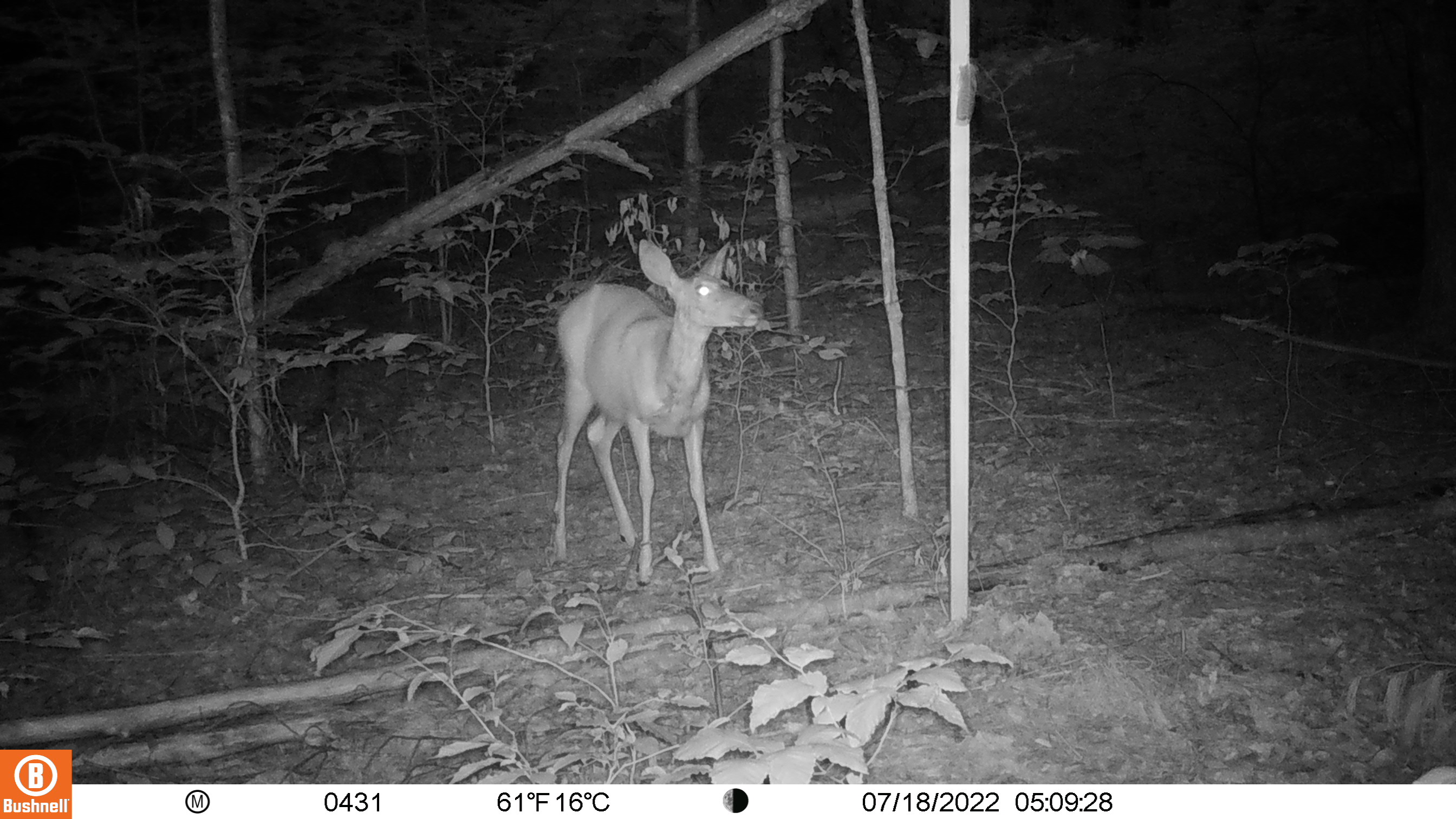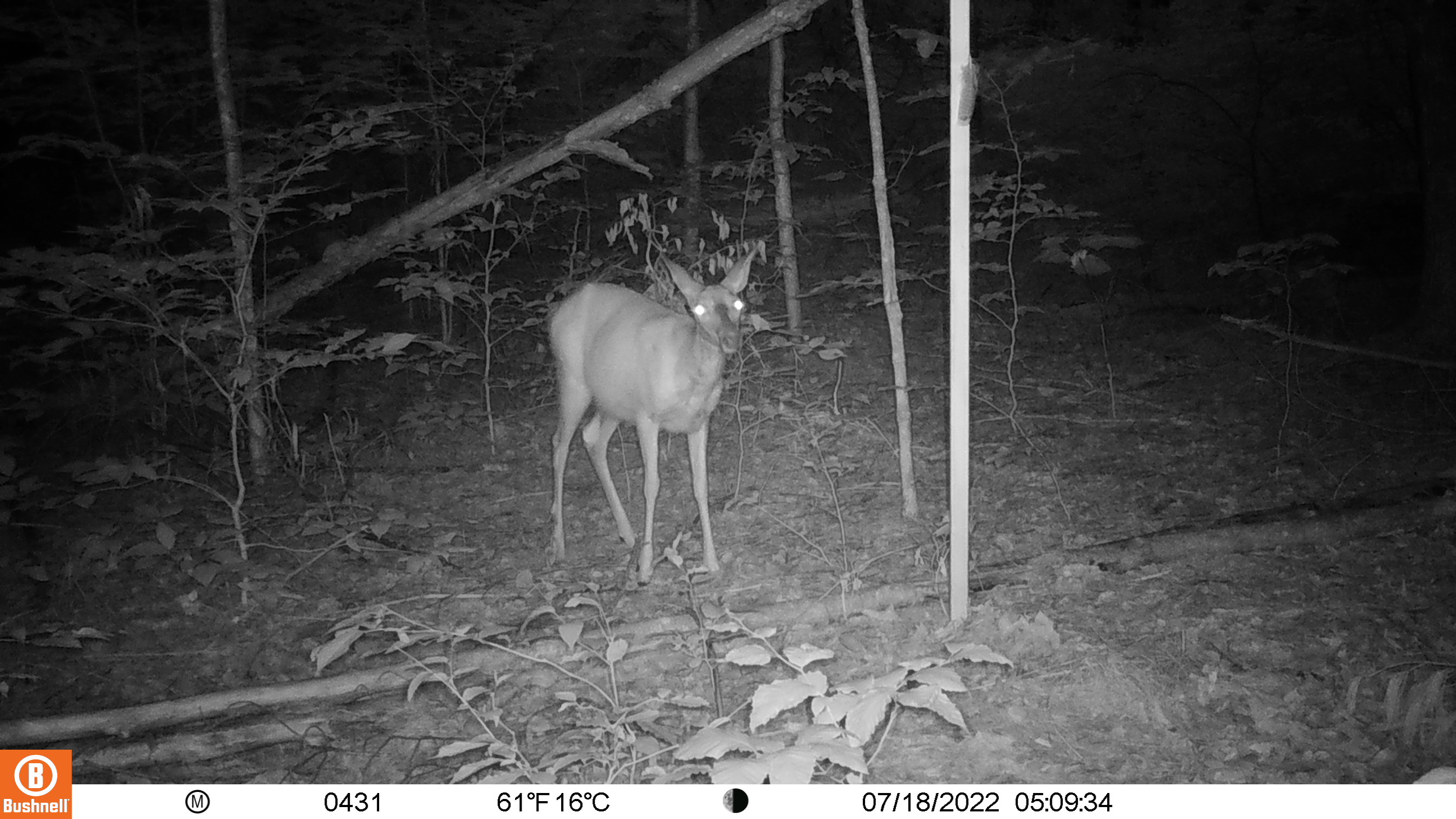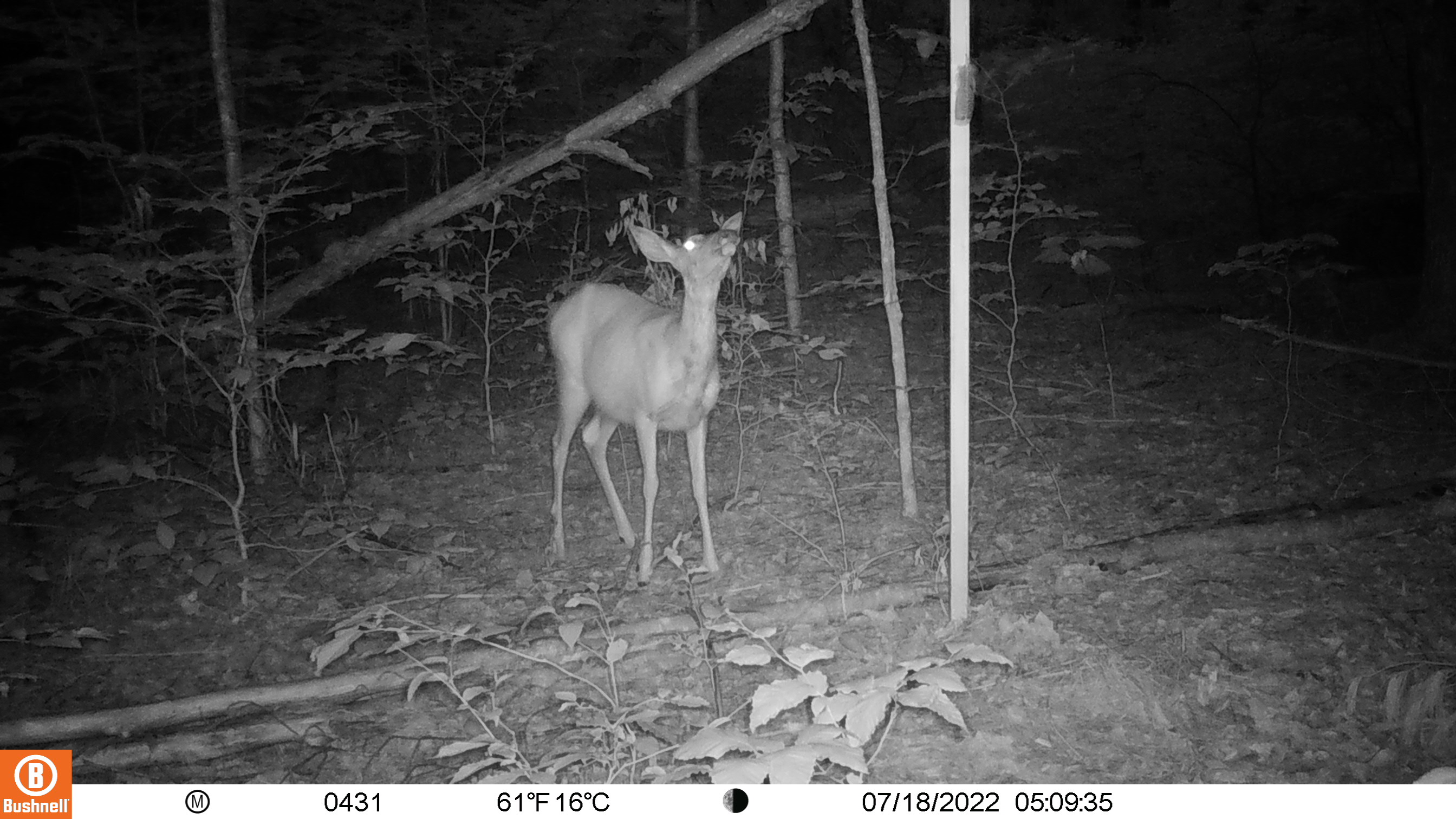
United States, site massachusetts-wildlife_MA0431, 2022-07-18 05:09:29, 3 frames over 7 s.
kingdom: Animalia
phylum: Chordata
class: Mammalia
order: Artiodactyla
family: Cervidae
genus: Odocoileus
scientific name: Odocoileus virginianus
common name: white-tailed deer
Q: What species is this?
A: White-tailed deer (Odocoileus virginianus).